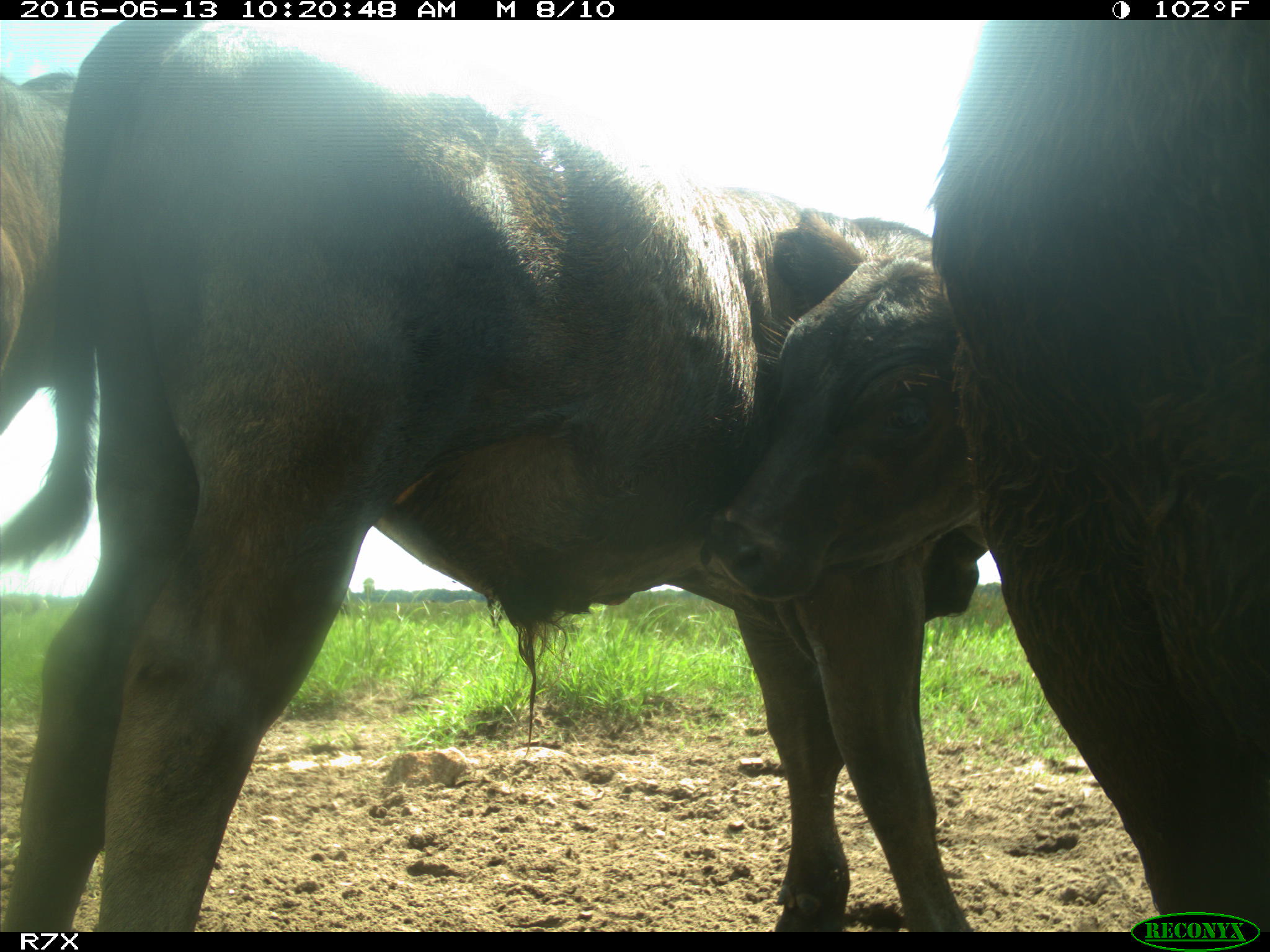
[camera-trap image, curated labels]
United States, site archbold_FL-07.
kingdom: Animalia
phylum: Chordata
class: Mammalia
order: Artiodactyla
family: Bovidae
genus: Bos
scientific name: Bos taurus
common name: domestic cow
Bos taurus (domestic cow).